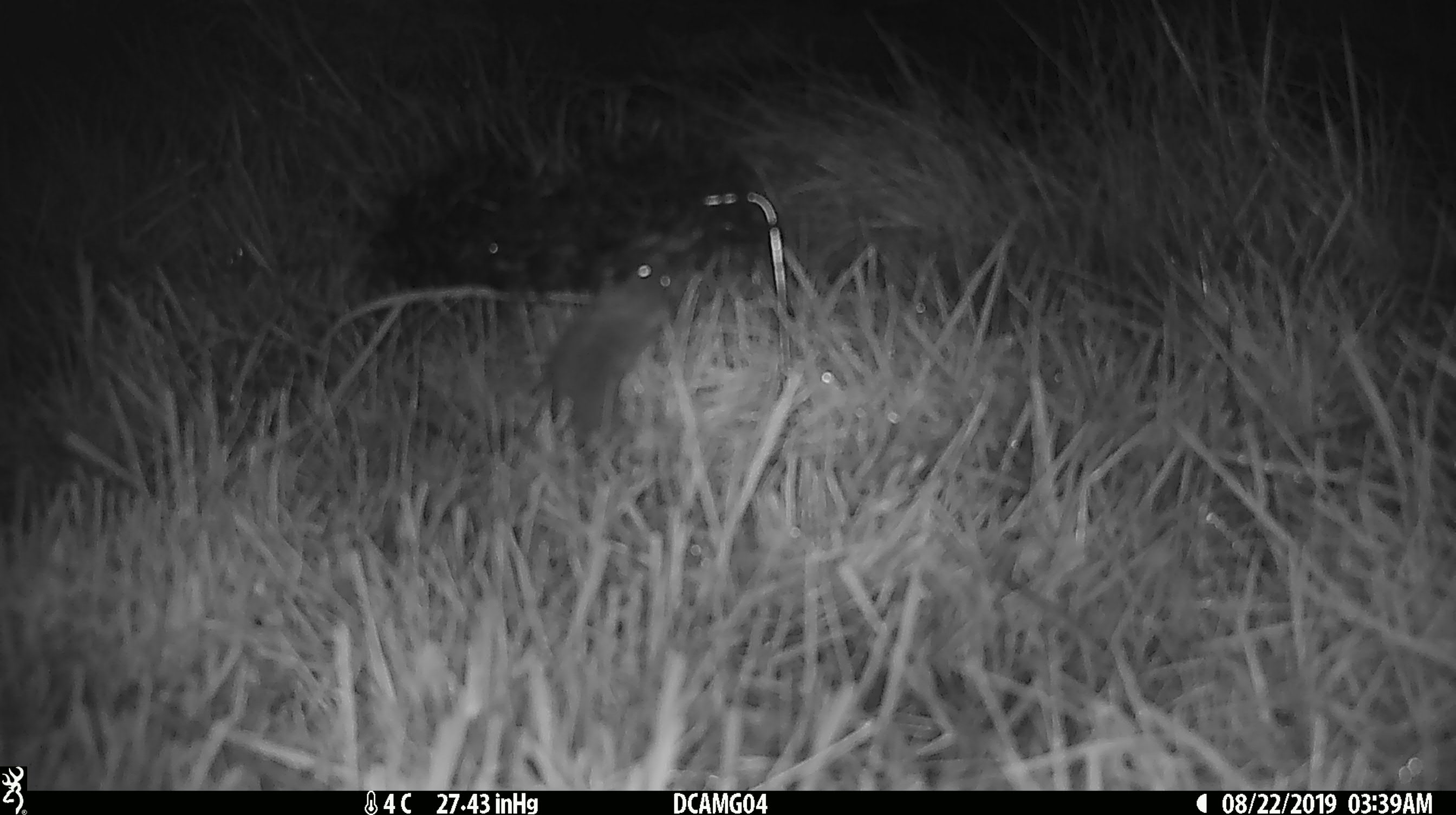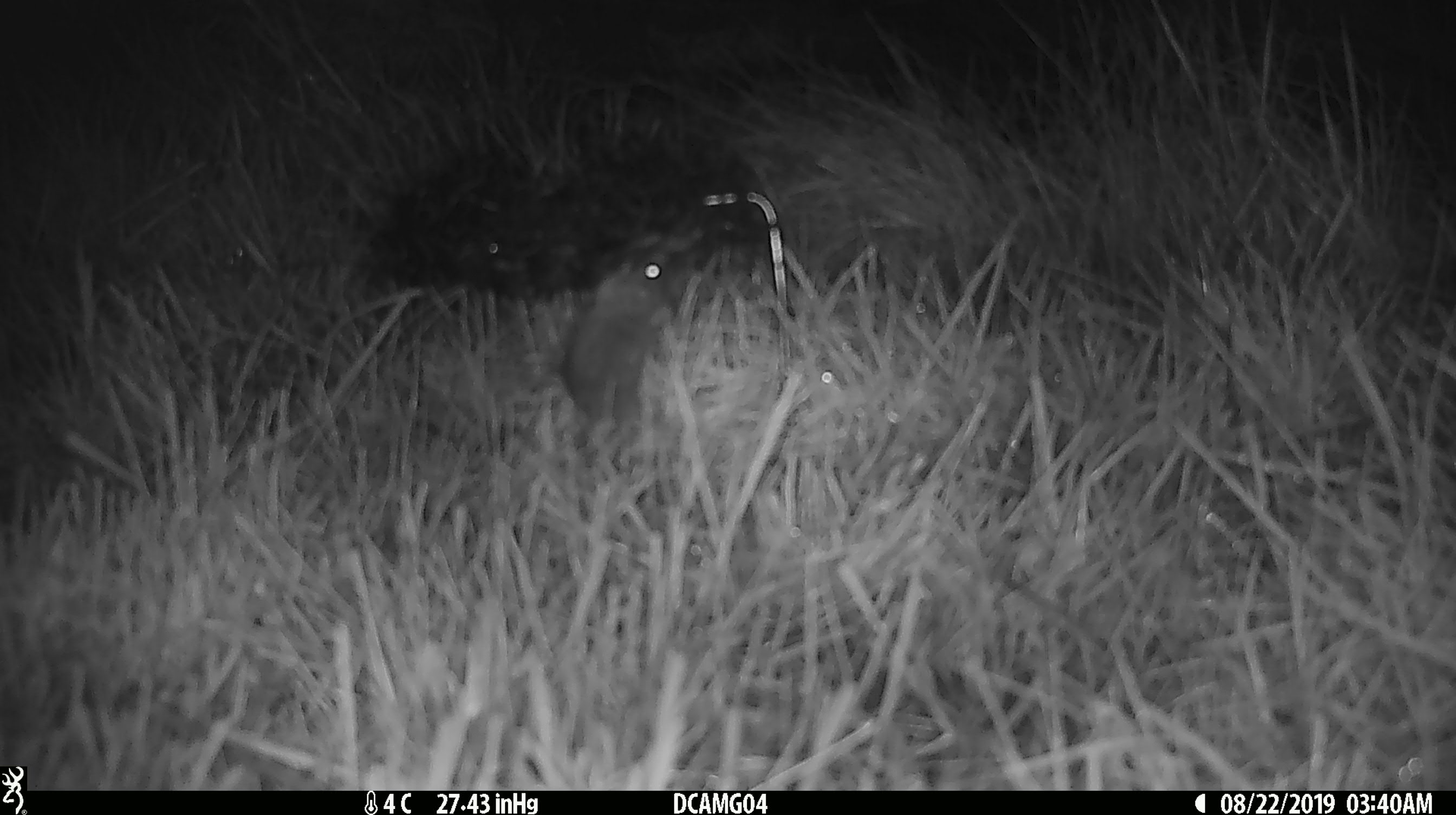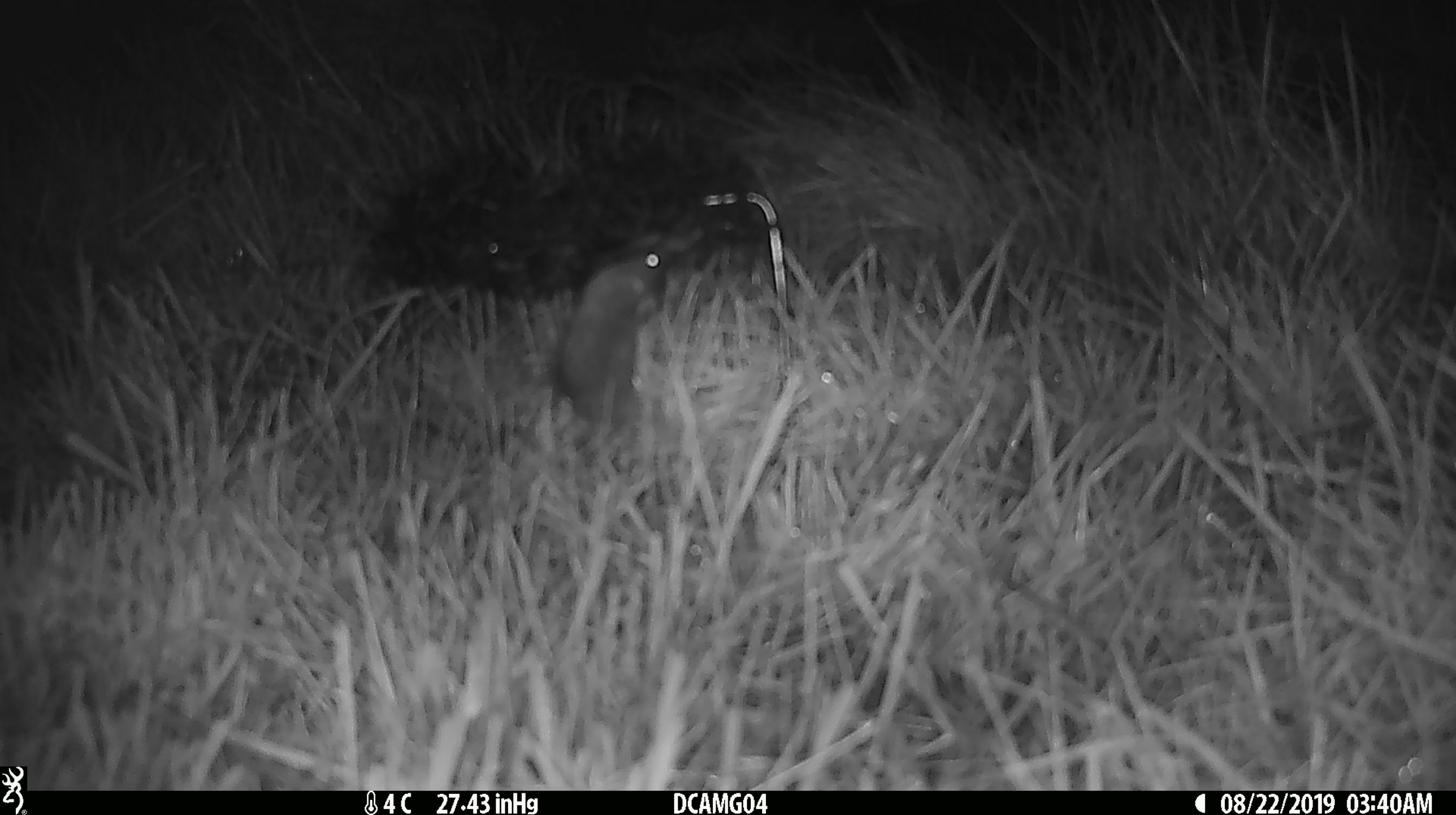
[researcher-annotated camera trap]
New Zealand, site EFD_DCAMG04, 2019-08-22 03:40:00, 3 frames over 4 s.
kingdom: Animalia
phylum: Chordata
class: Mammalia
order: Rodentia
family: Muridae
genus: Mus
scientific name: Mus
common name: mouse